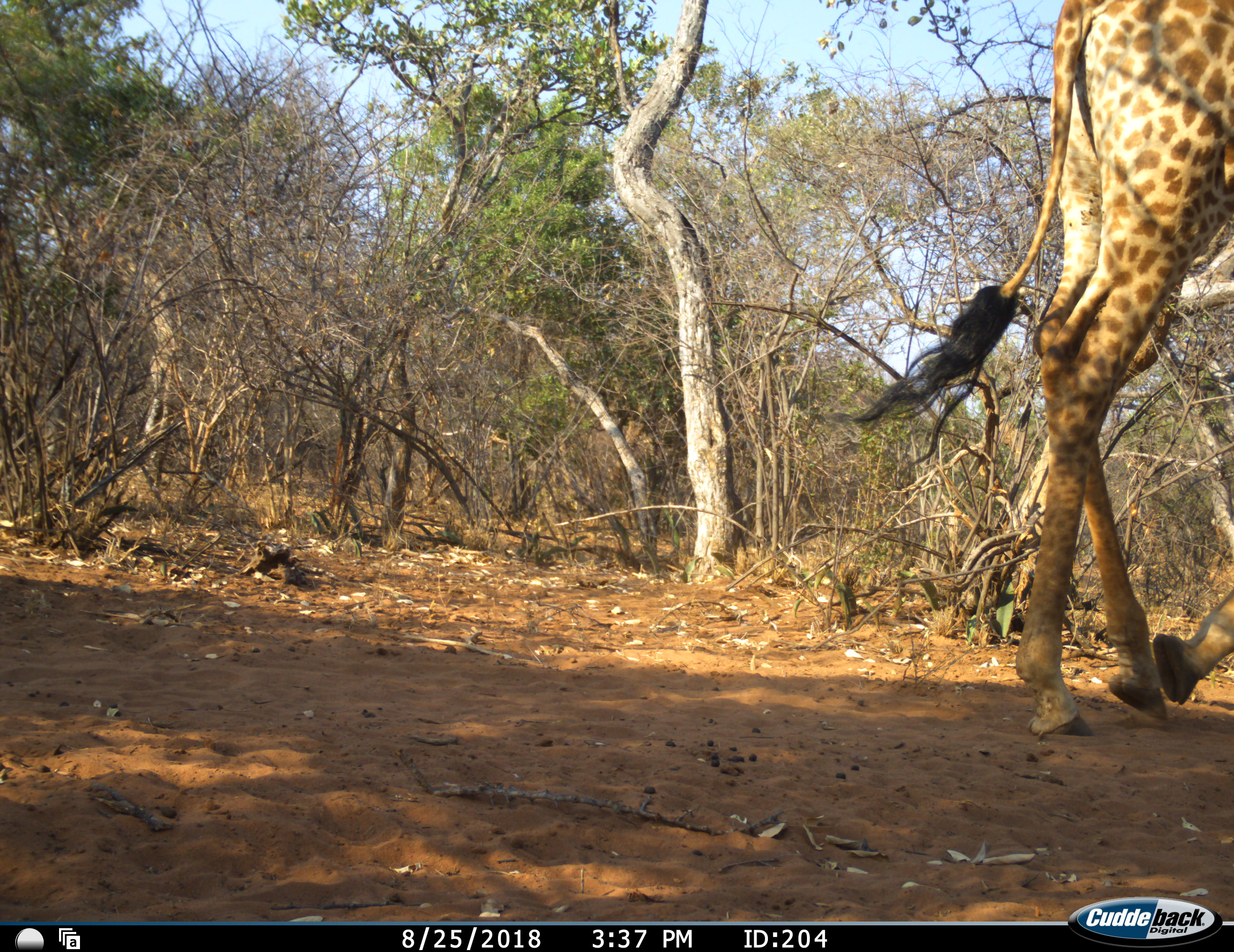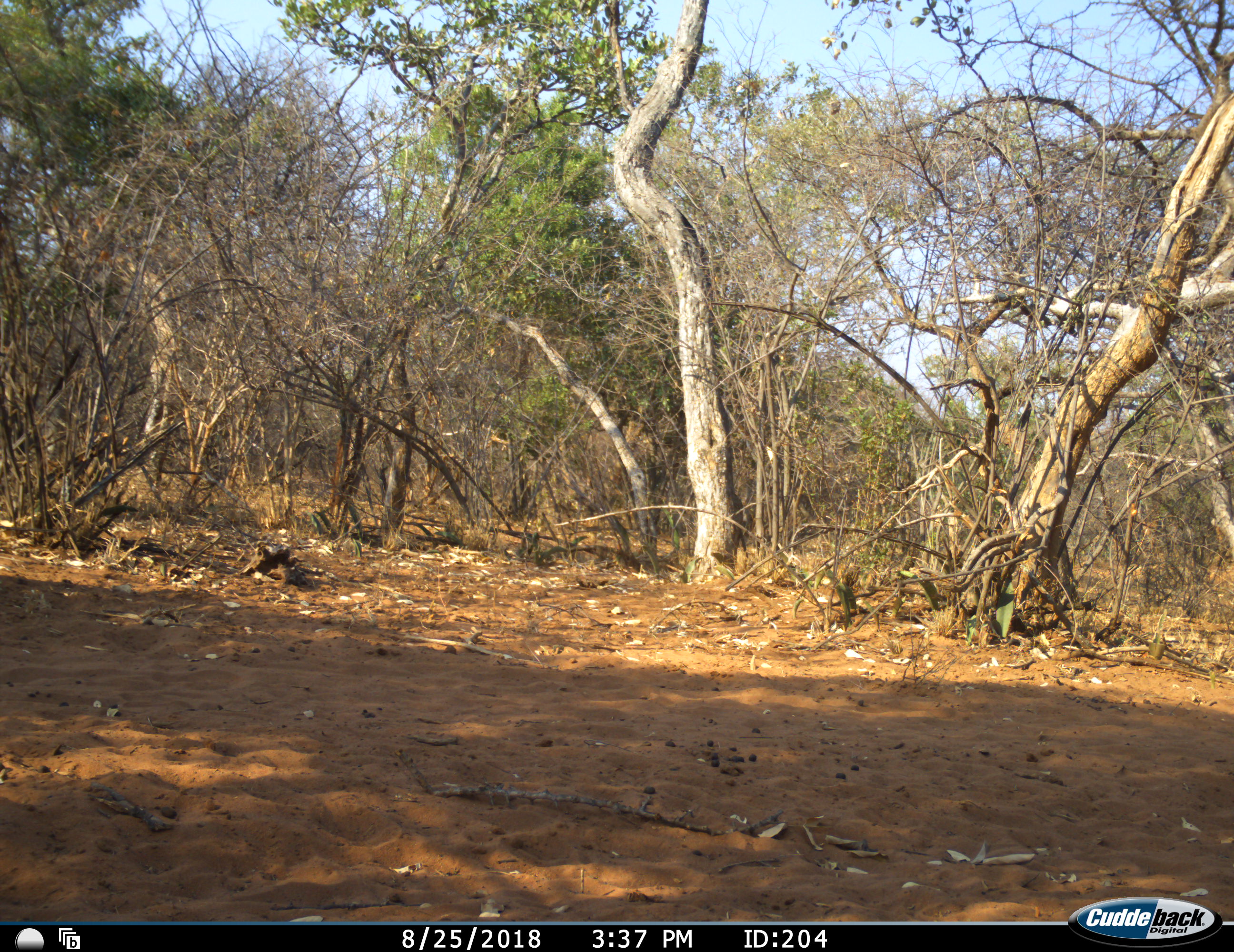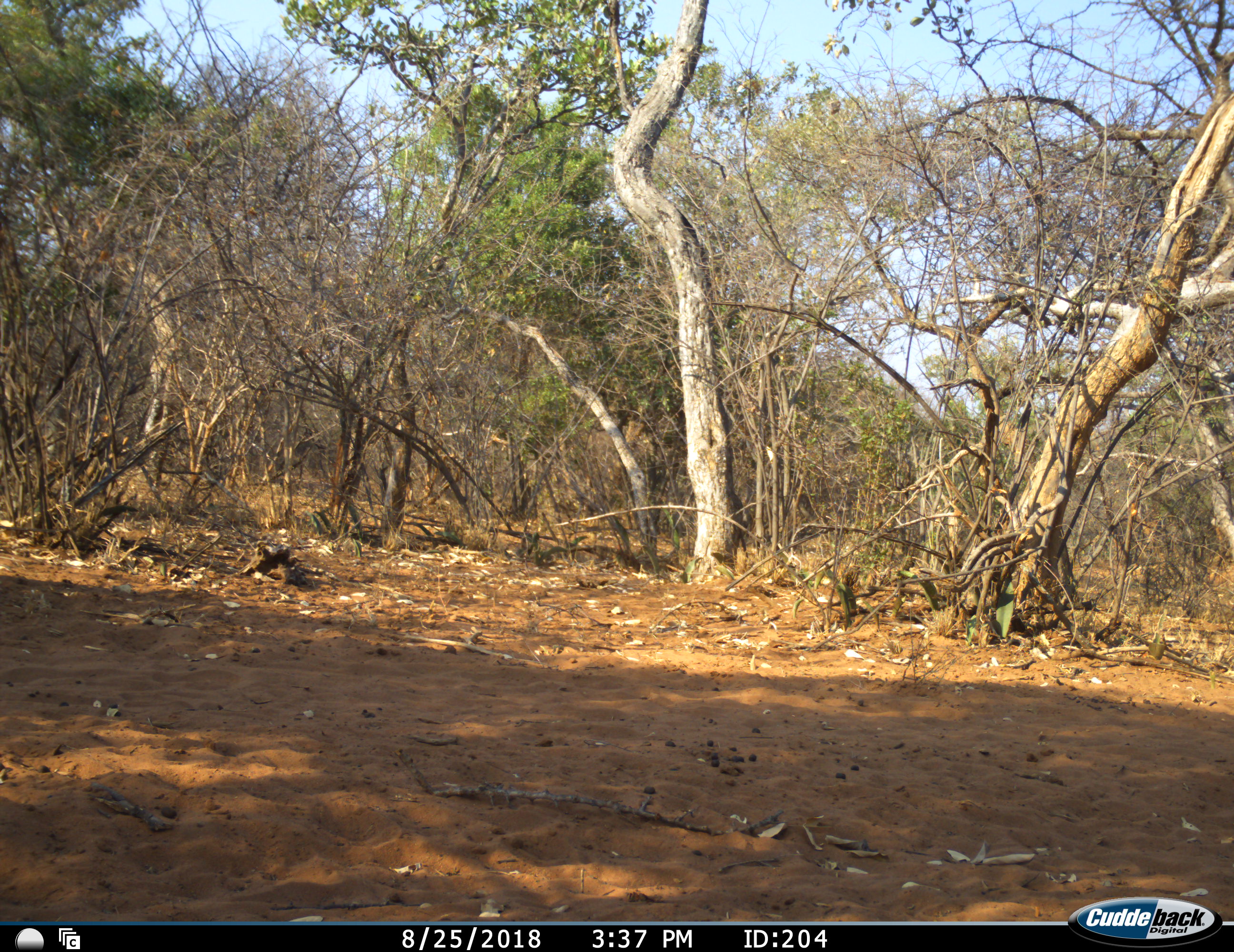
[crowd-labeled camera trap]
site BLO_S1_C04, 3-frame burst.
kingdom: Animalia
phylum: Chordata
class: Mammalia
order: Artiodactyla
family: Giraffidae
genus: Giraffa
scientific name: Giraffa camelopardalis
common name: giraffe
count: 1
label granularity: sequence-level